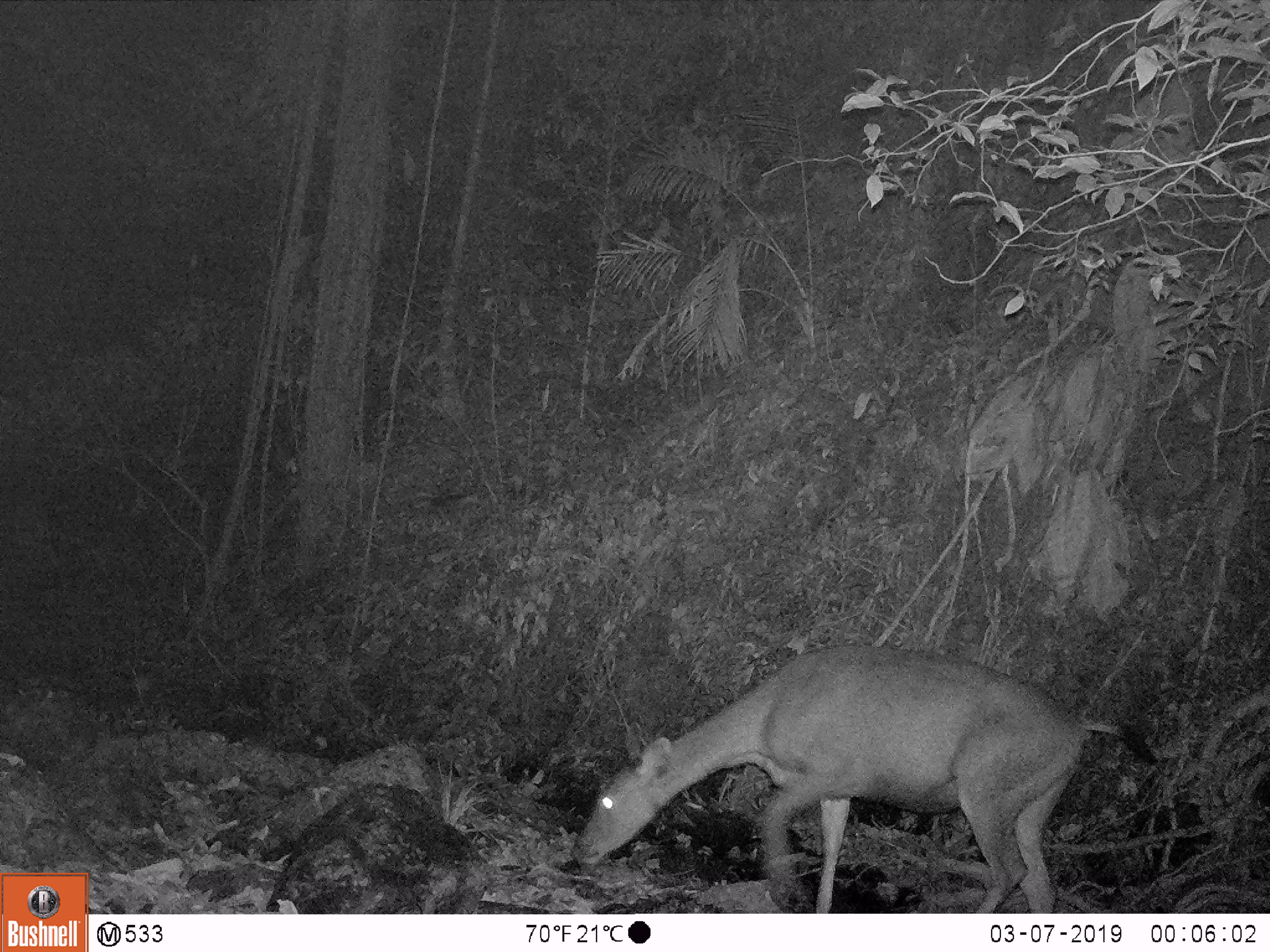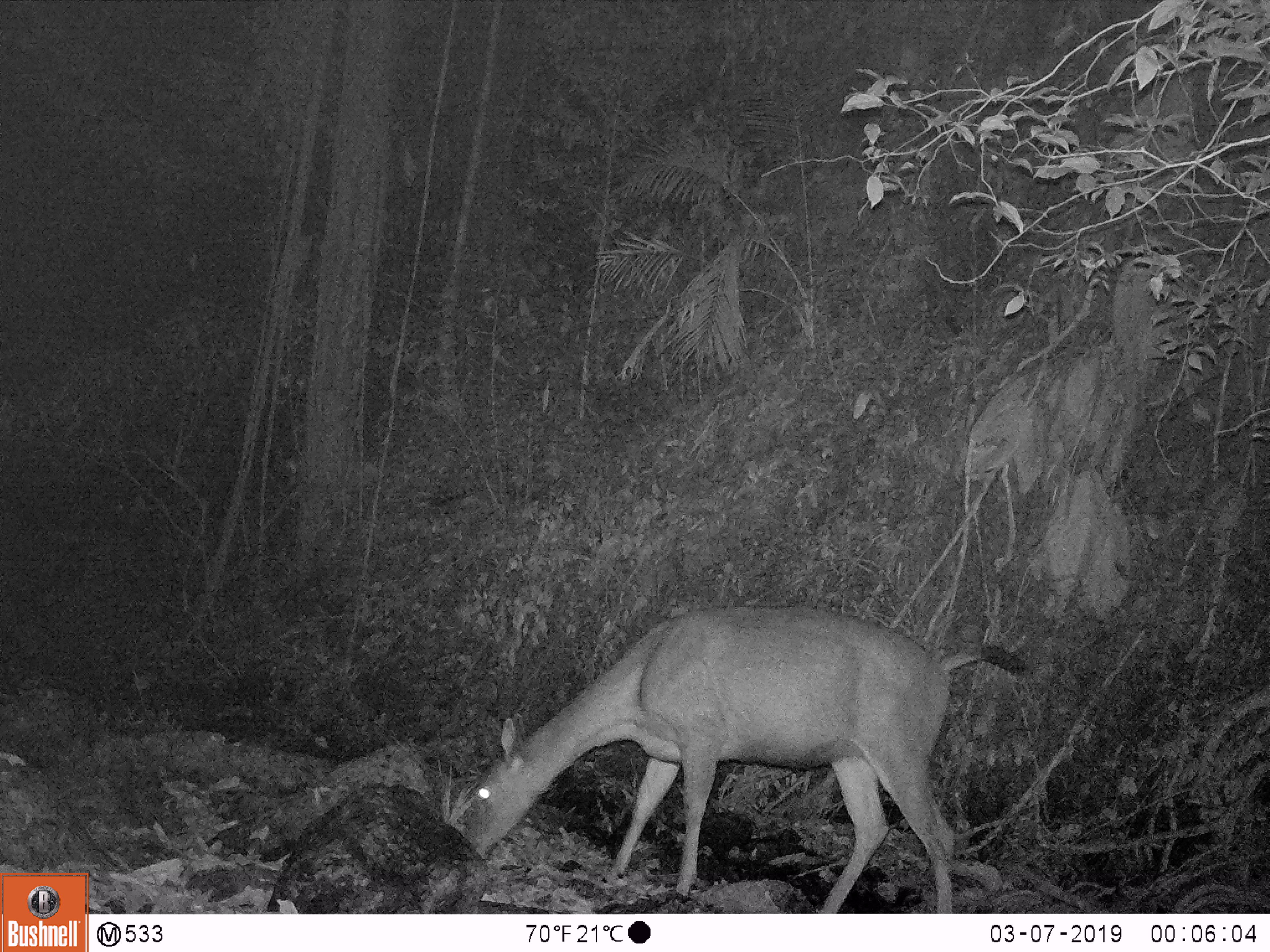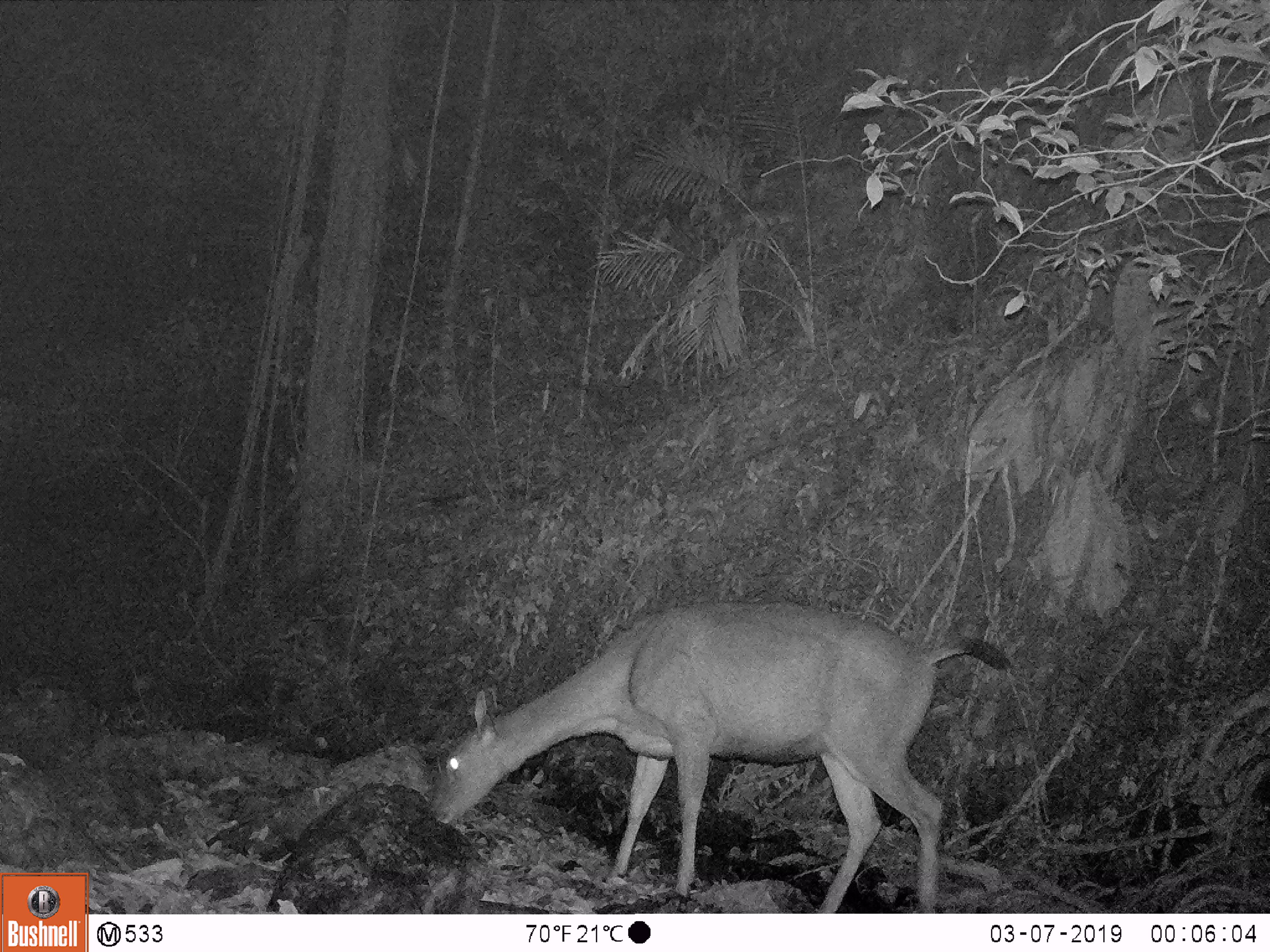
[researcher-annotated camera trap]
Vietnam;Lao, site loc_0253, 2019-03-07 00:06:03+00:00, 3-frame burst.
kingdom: Animalia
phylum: Chordata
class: Mammalia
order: Artiodactyla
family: Cervidae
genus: Rusa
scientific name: Rusa unicolor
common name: sambar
Sambar (Rusa unicolor). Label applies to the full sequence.